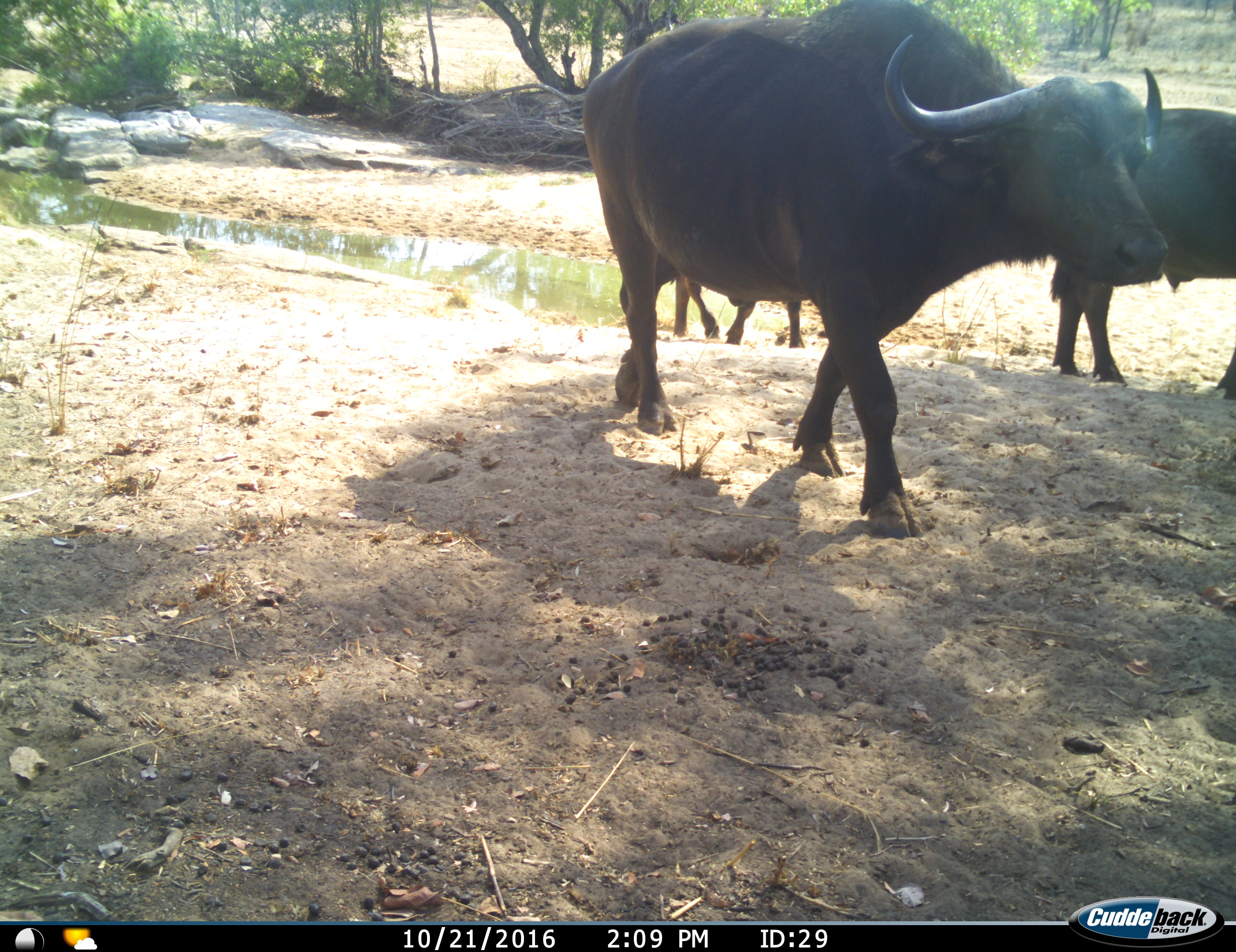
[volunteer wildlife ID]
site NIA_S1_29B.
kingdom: Animalia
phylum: Chordata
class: Mammalia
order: Artiodactyla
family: Bovidae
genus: Syncerus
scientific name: Syncerus caffer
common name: african buffalo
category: buffalo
Buffalo (african buffalo) (Syncerus caffer), count 3. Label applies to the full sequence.